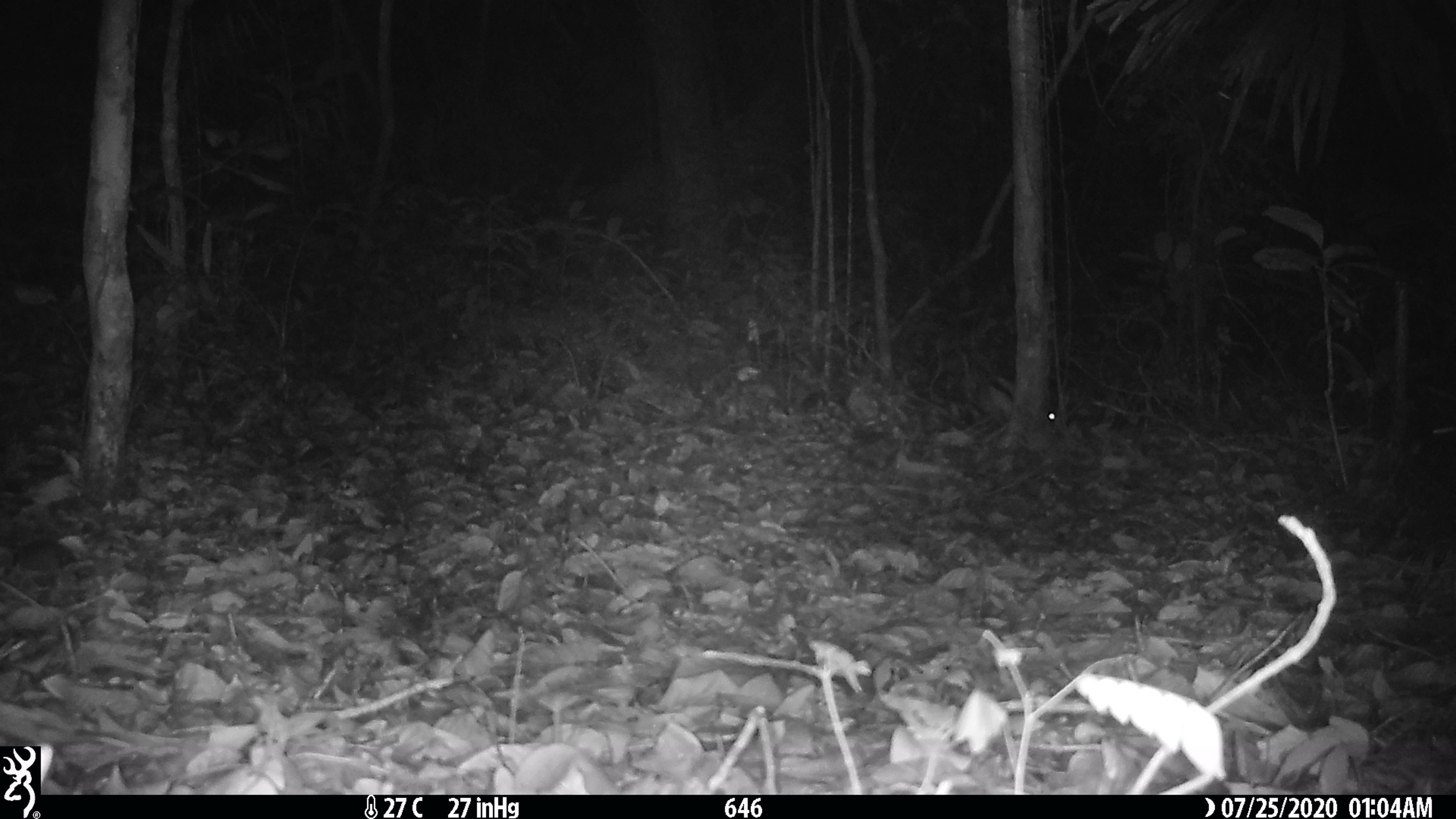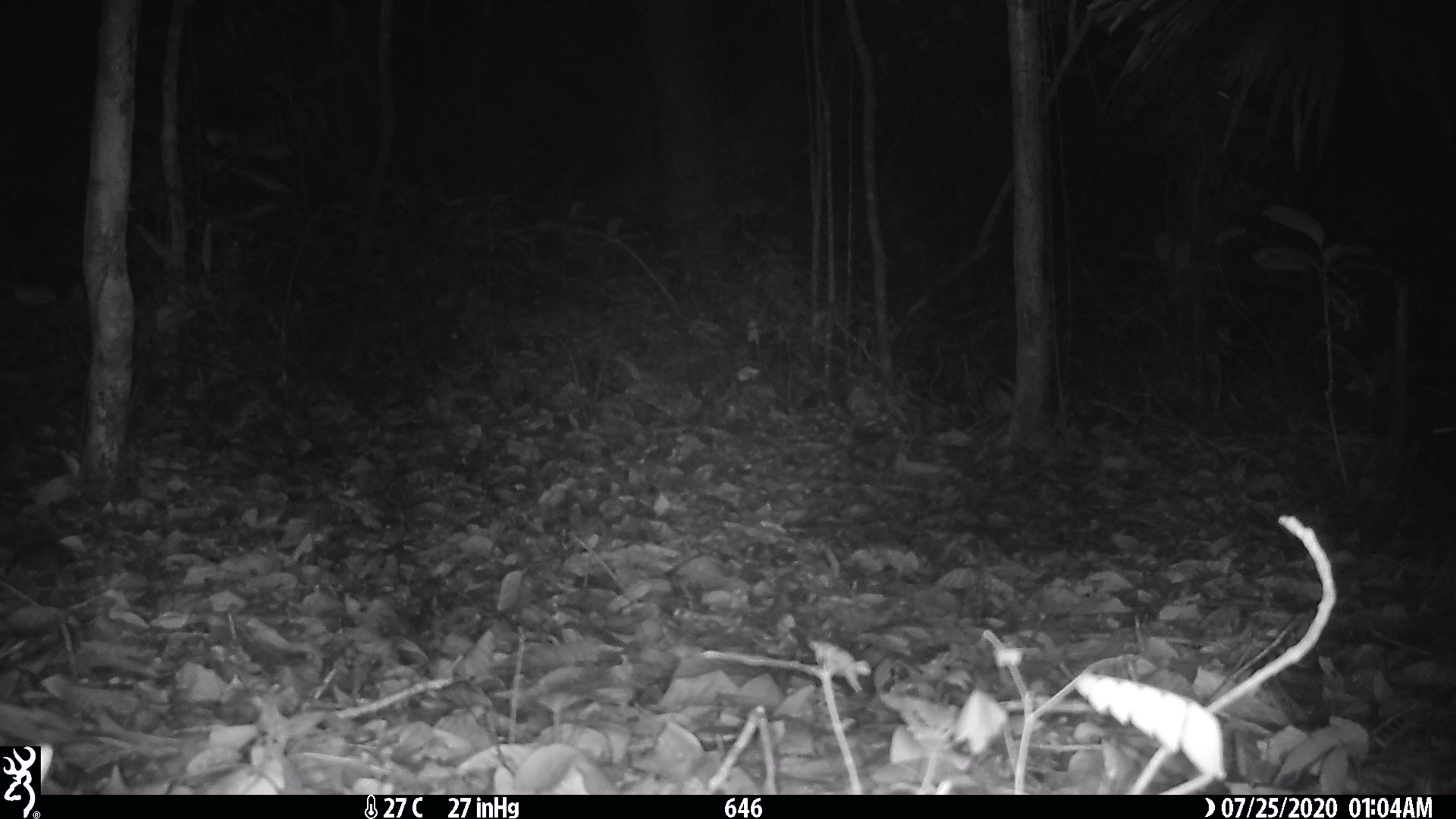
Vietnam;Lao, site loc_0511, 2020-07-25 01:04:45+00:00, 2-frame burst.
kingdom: Animalia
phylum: Chordata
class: Mammalia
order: Lagomorpha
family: Leporidae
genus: Nesolagus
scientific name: Nesolagus timminsi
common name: annamite striped rabbit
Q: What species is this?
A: Annamite striped rabbit (Nesolagus timminsi).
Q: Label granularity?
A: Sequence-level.